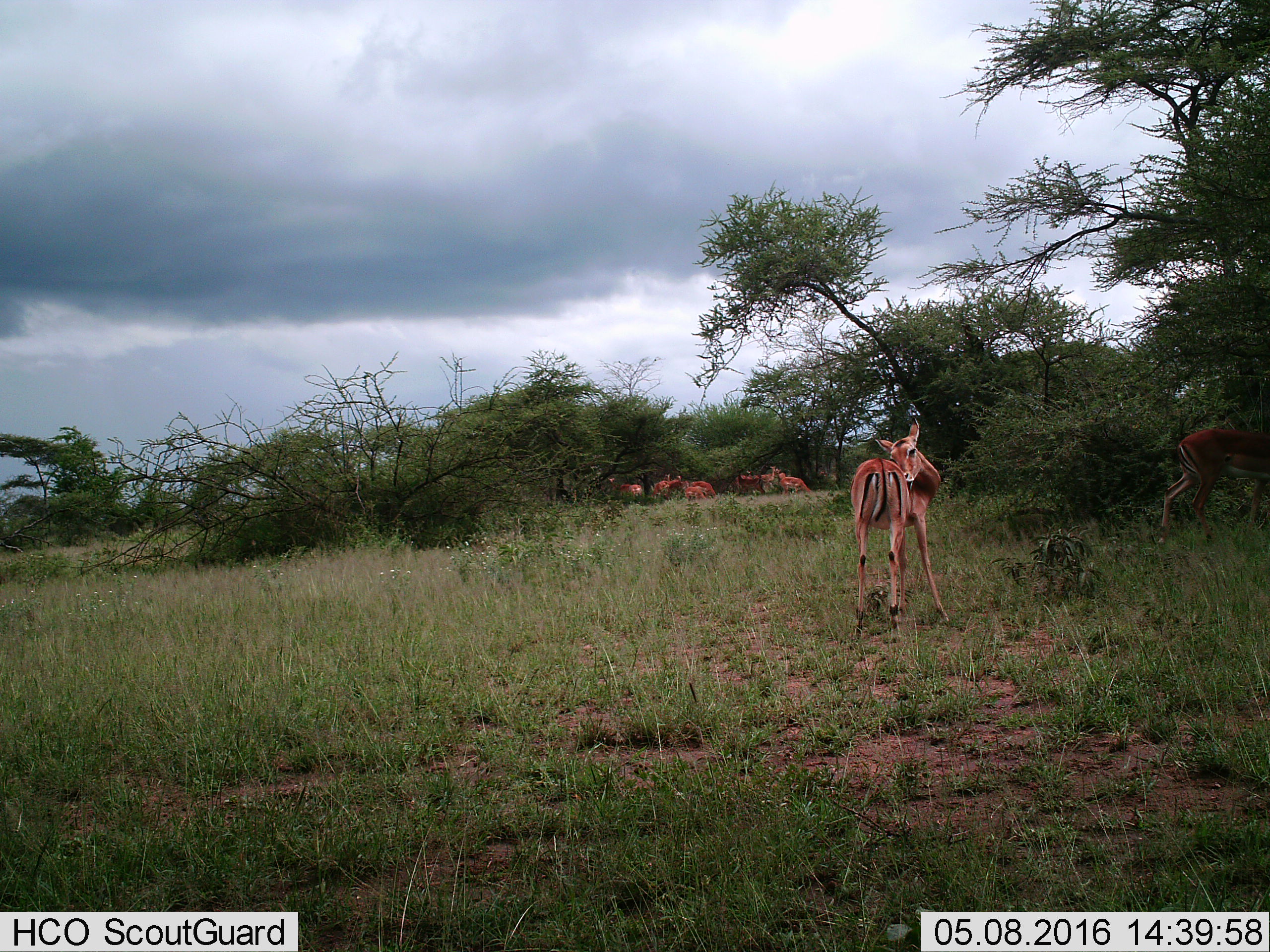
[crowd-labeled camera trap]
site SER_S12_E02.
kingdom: Animalia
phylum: Chordata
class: Mammalia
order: Artiodactyla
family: Bovidae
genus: Aepyceros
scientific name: Aepyceros melampus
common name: impala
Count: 10.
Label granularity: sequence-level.